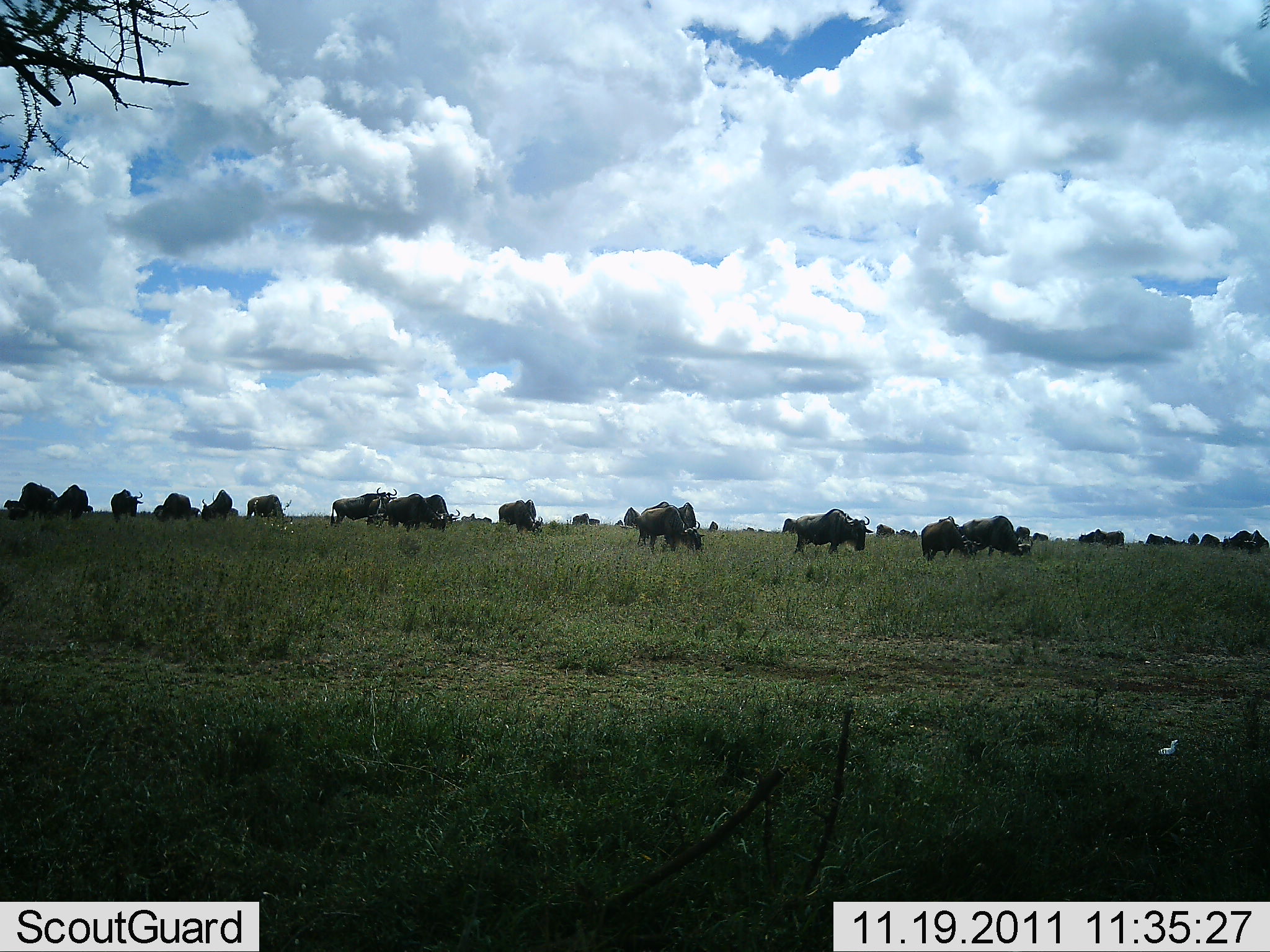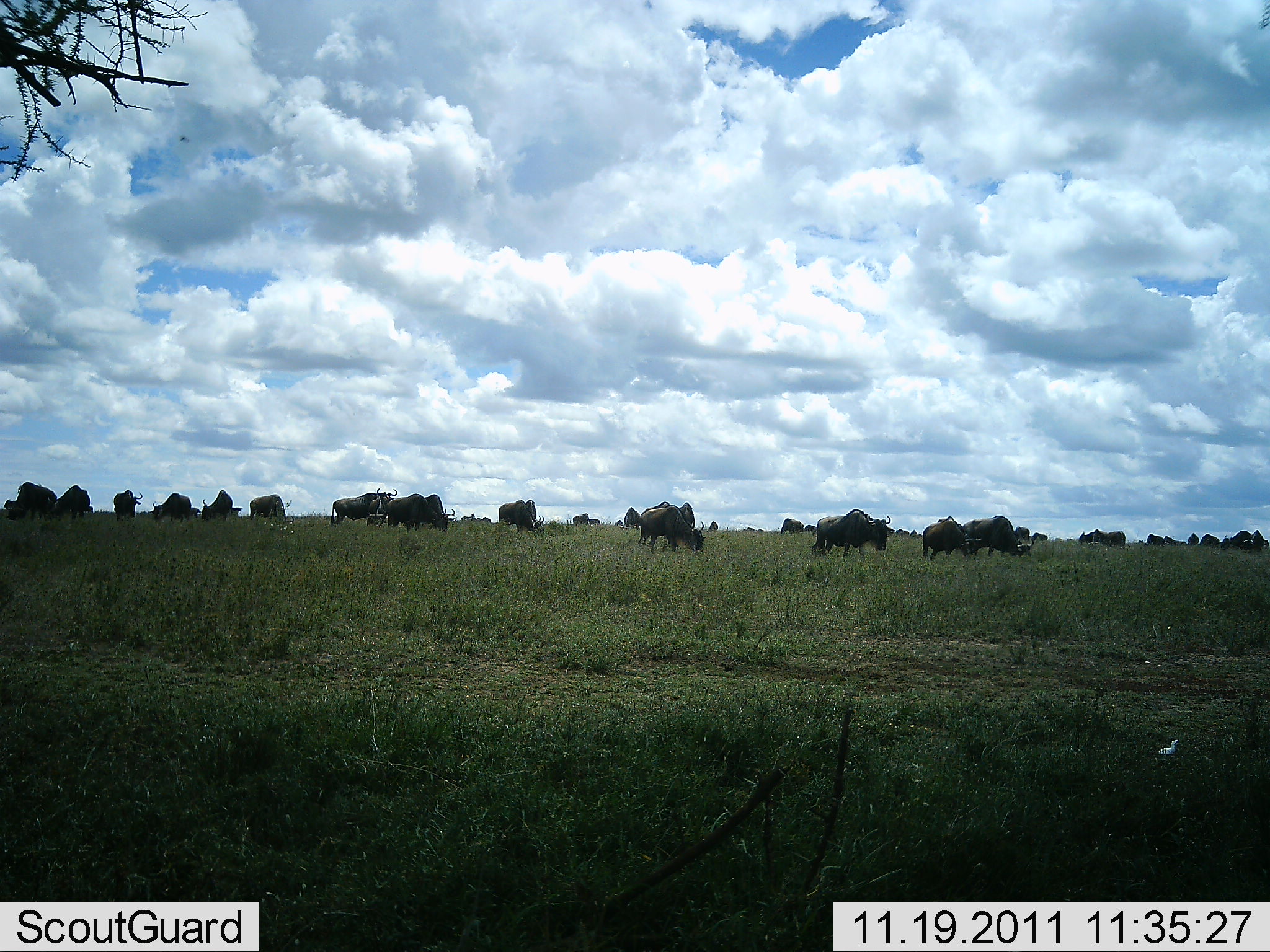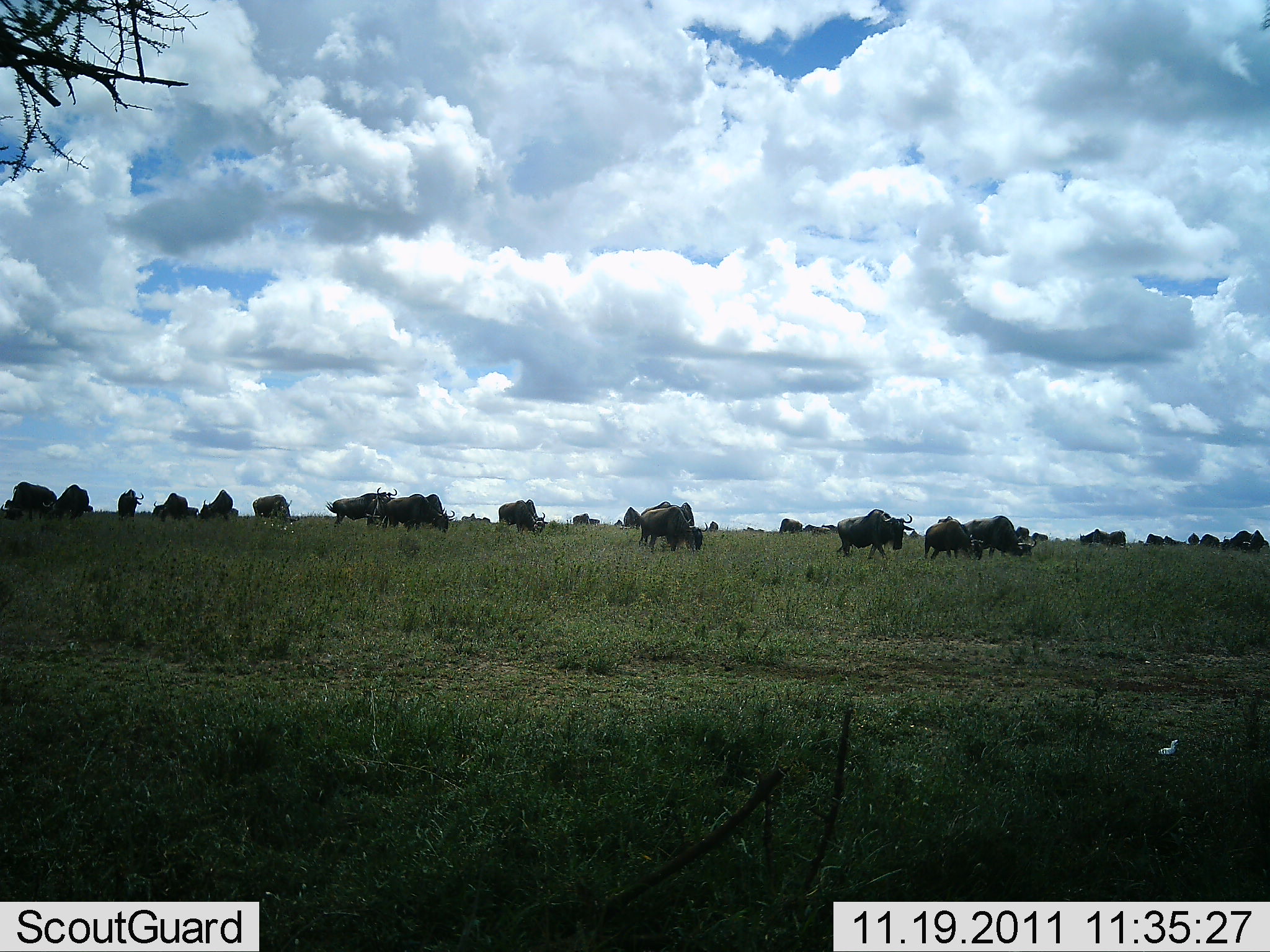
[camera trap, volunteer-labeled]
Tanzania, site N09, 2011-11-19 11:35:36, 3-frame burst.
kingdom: Animalia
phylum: Chordata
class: Mammalia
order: Artiodactyla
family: Bovidae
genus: Connochaetes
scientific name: Connochaetes taurinus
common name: blue wildebeest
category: wildebeest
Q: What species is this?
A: Wildebeest (blue wildebeest) (Connochaetes taurinus).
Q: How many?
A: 11-50.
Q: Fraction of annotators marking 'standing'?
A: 40%.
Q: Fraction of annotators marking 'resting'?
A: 10%.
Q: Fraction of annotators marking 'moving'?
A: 60%.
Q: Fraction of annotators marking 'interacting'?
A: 0%.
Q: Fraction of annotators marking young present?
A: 0%.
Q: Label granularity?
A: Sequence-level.